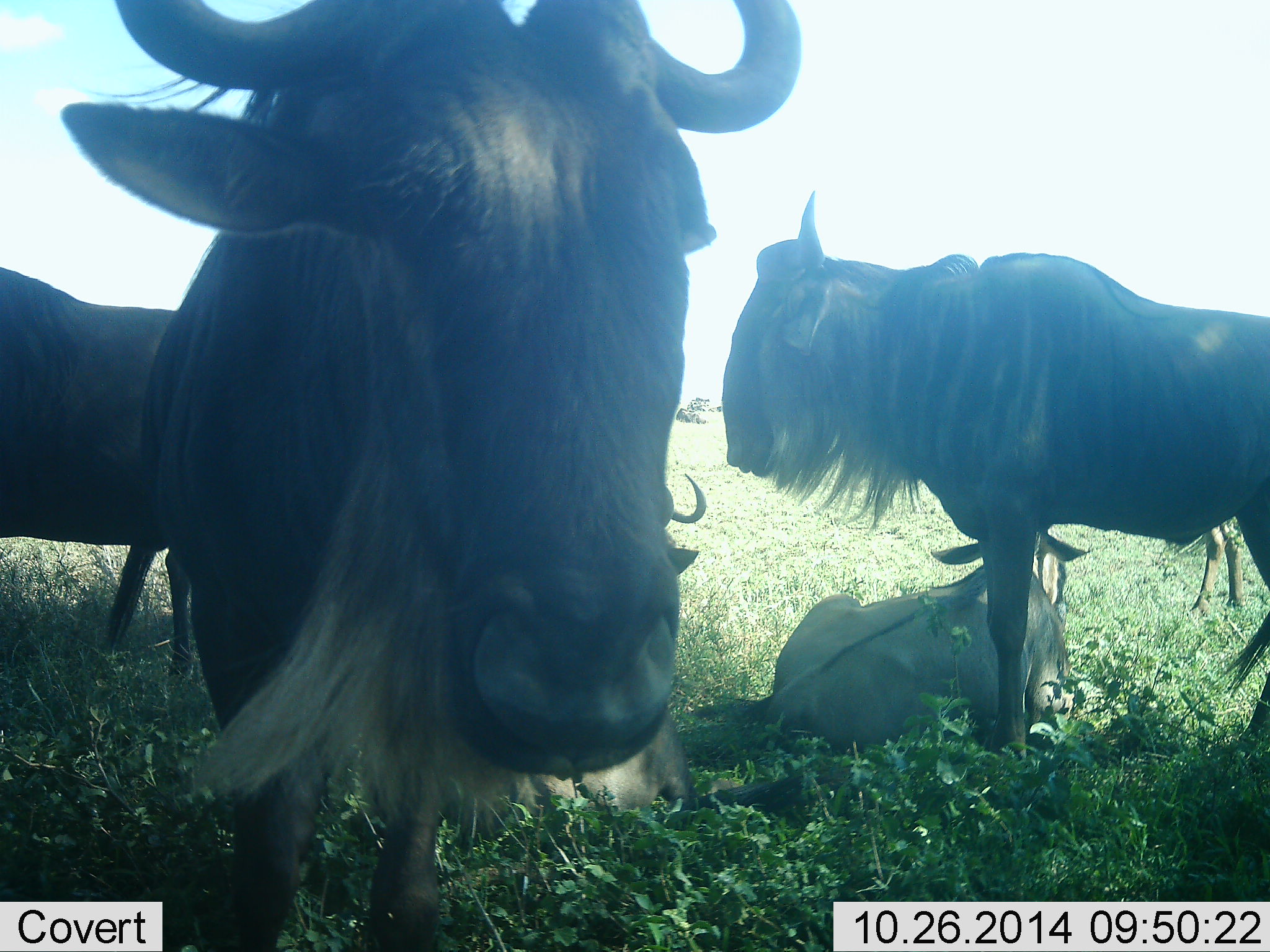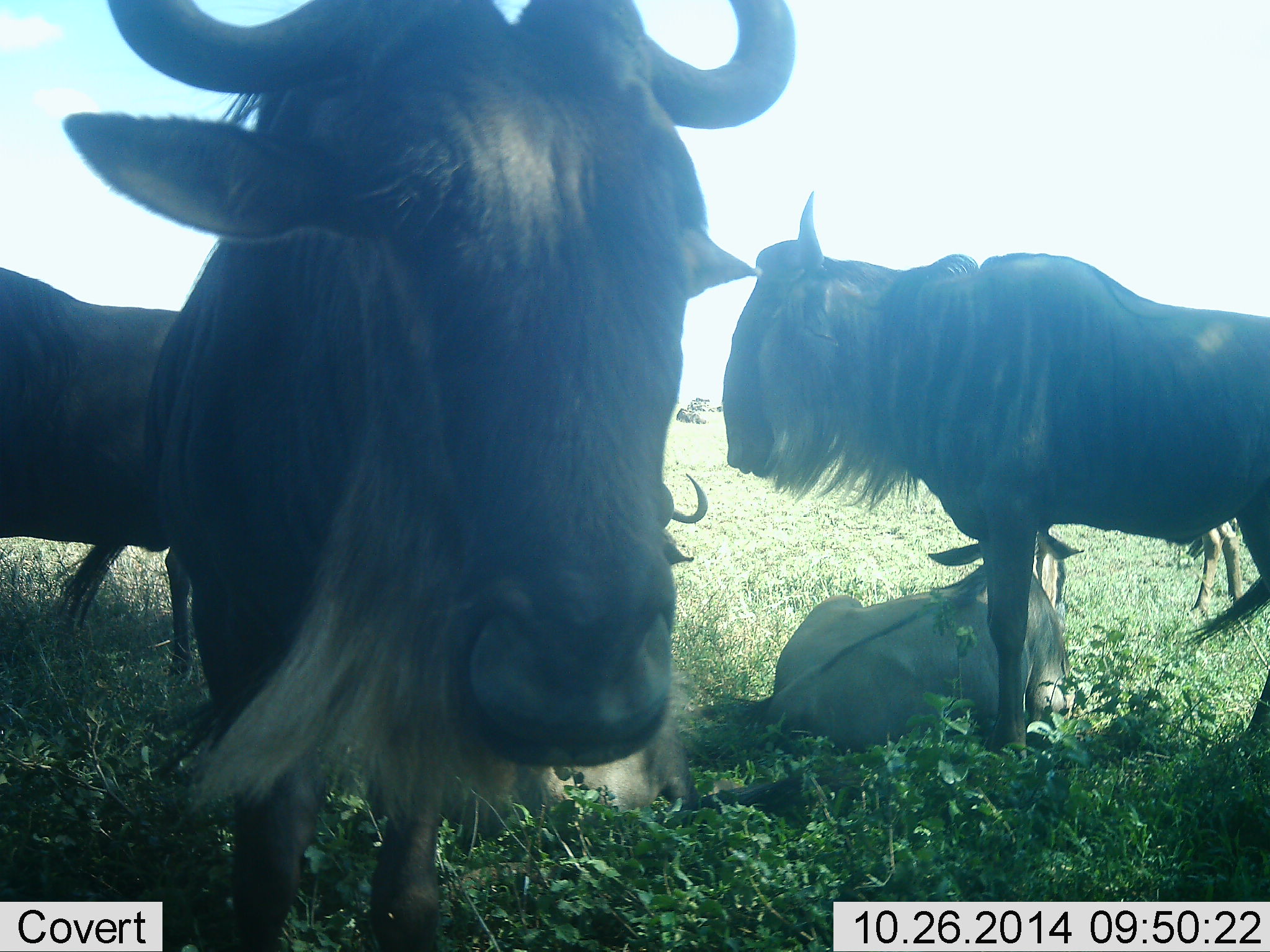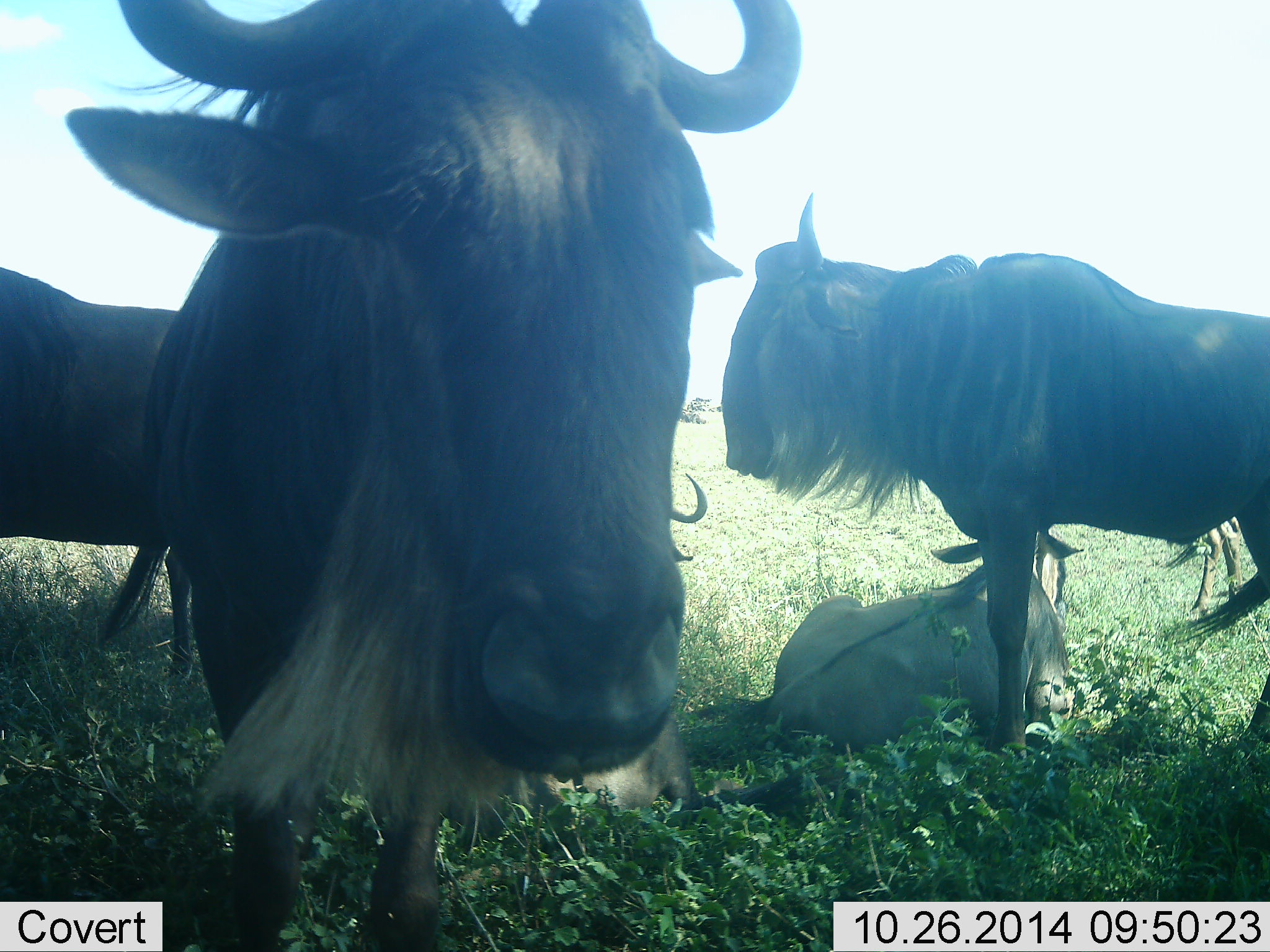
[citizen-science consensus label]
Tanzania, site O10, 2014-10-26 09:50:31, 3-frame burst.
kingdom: Animalia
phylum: Chordata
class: Mammalia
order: Artiodactyla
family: Bovidae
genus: Connochaetes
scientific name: Connochaetes taurinus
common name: blue wildebeest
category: wildebeest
Wildebeest (blue wildebeest) (Connochaetes taurinus), count 4. Behavior (volunteer vote fractions): standing 90%, resting 100%, moving 0%, interacting 10%. Young present (vote fraction): 10%. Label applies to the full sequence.